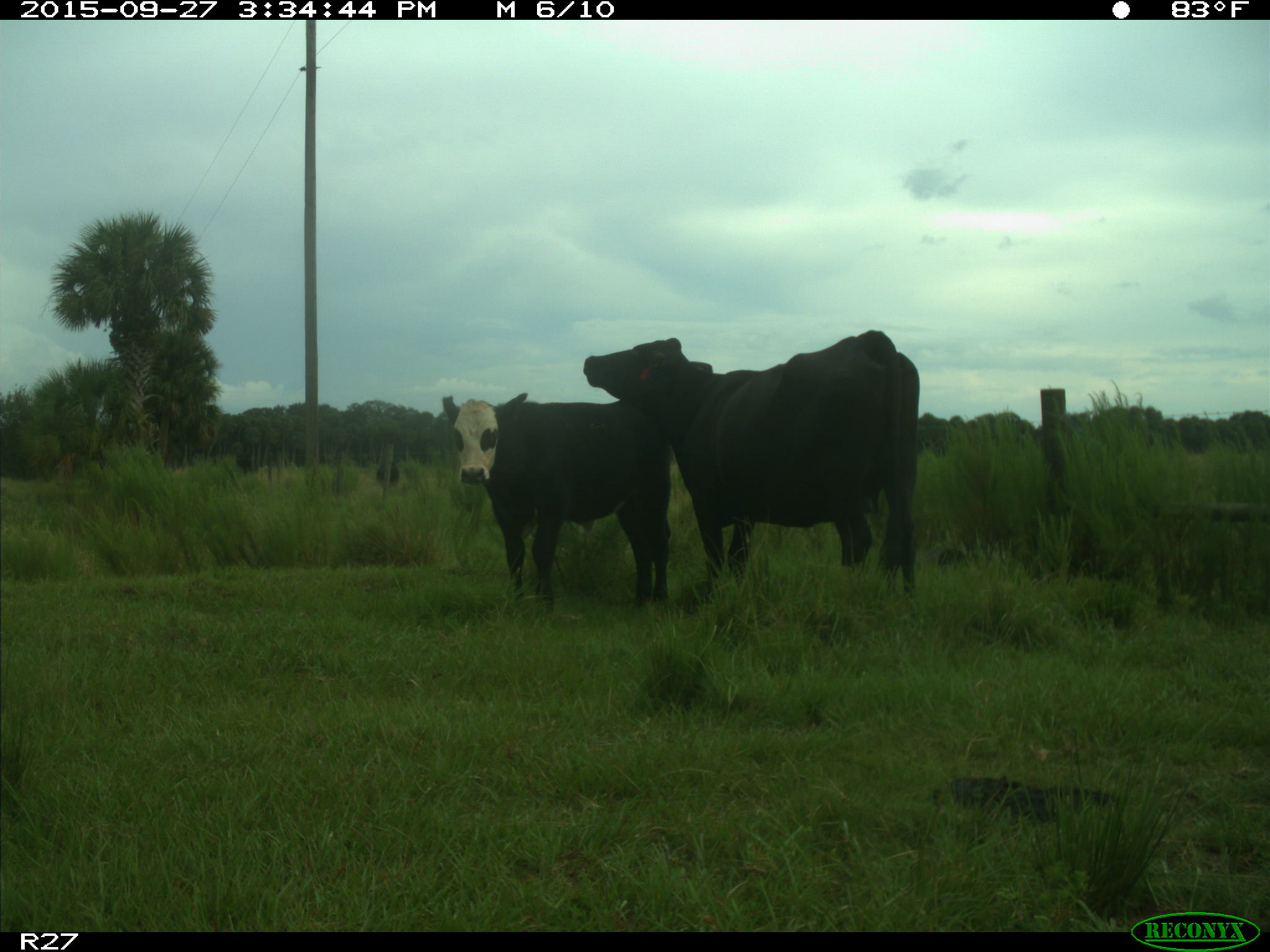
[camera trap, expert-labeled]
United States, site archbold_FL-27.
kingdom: Animalia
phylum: Chordata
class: Mammalia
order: Artiodactyla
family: Bovidae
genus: Bos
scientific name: Bos taurus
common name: domestic cow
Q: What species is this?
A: Bos taurus (domestic cow).